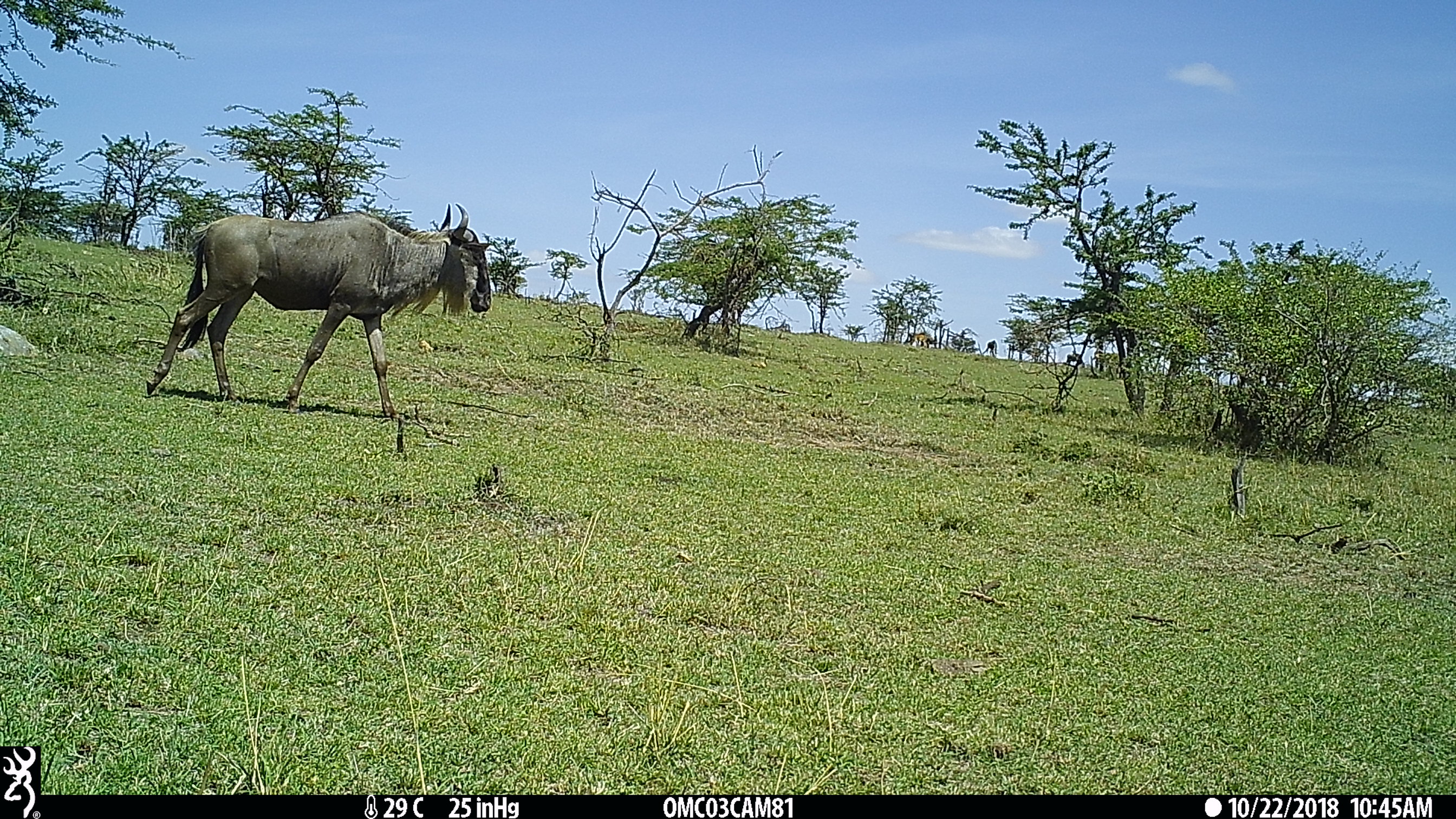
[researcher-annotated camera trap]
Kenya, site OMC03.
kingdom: Animalia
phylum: Chordata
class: Mammalia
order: Artiodactyla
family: Bovidae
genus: Connochaetes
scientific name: Connochaetes taurinus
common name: blue wildebeest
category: wildebeest